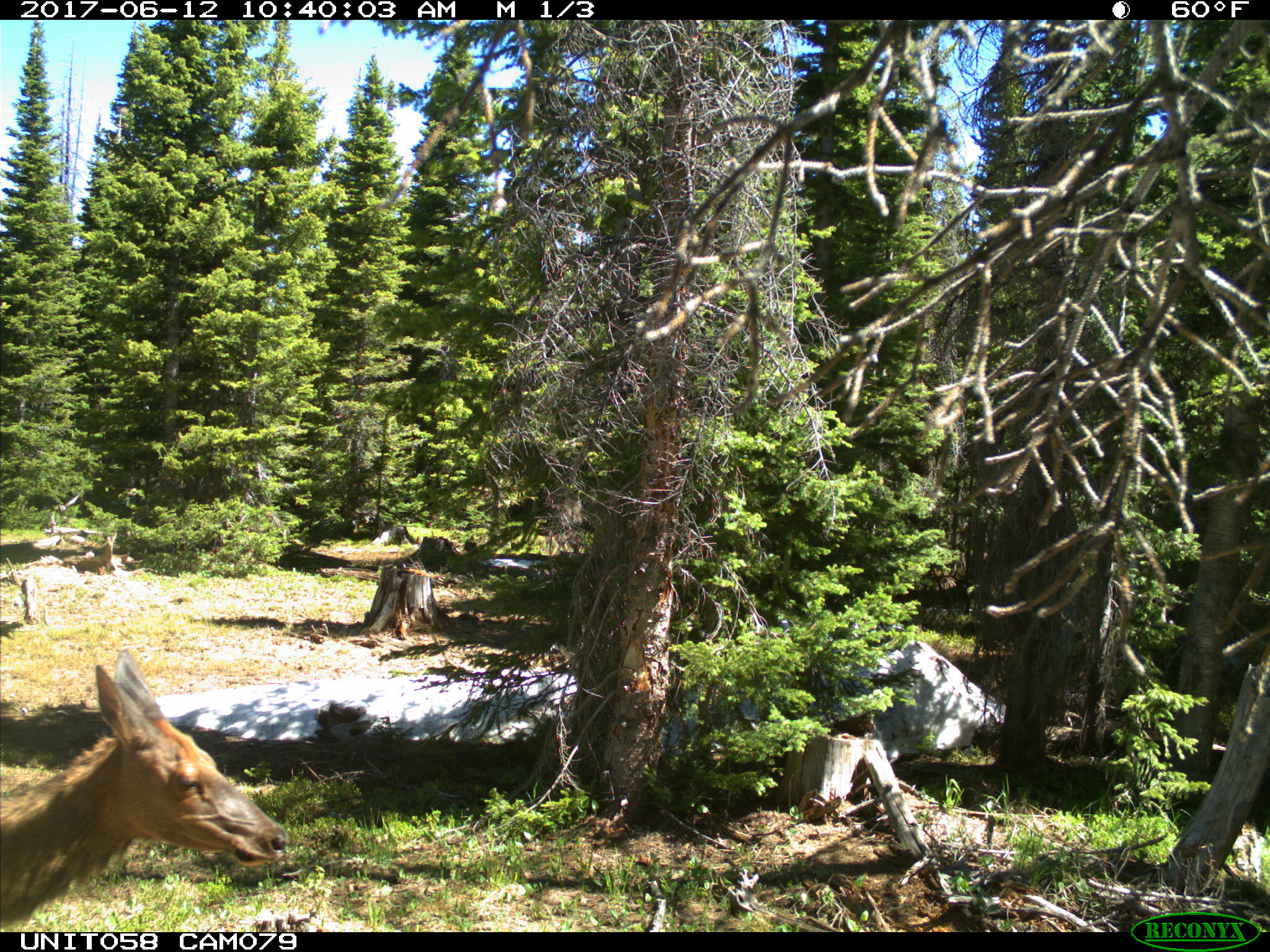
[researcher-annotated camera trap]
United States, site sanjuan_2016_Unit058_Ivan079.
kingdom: Animalia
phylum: Chordata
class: Mammalia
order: Artiodactyla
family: Cervidae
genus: Cervus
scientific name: Cervus elaphus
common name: red deer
Cervus elaphus (red deer).